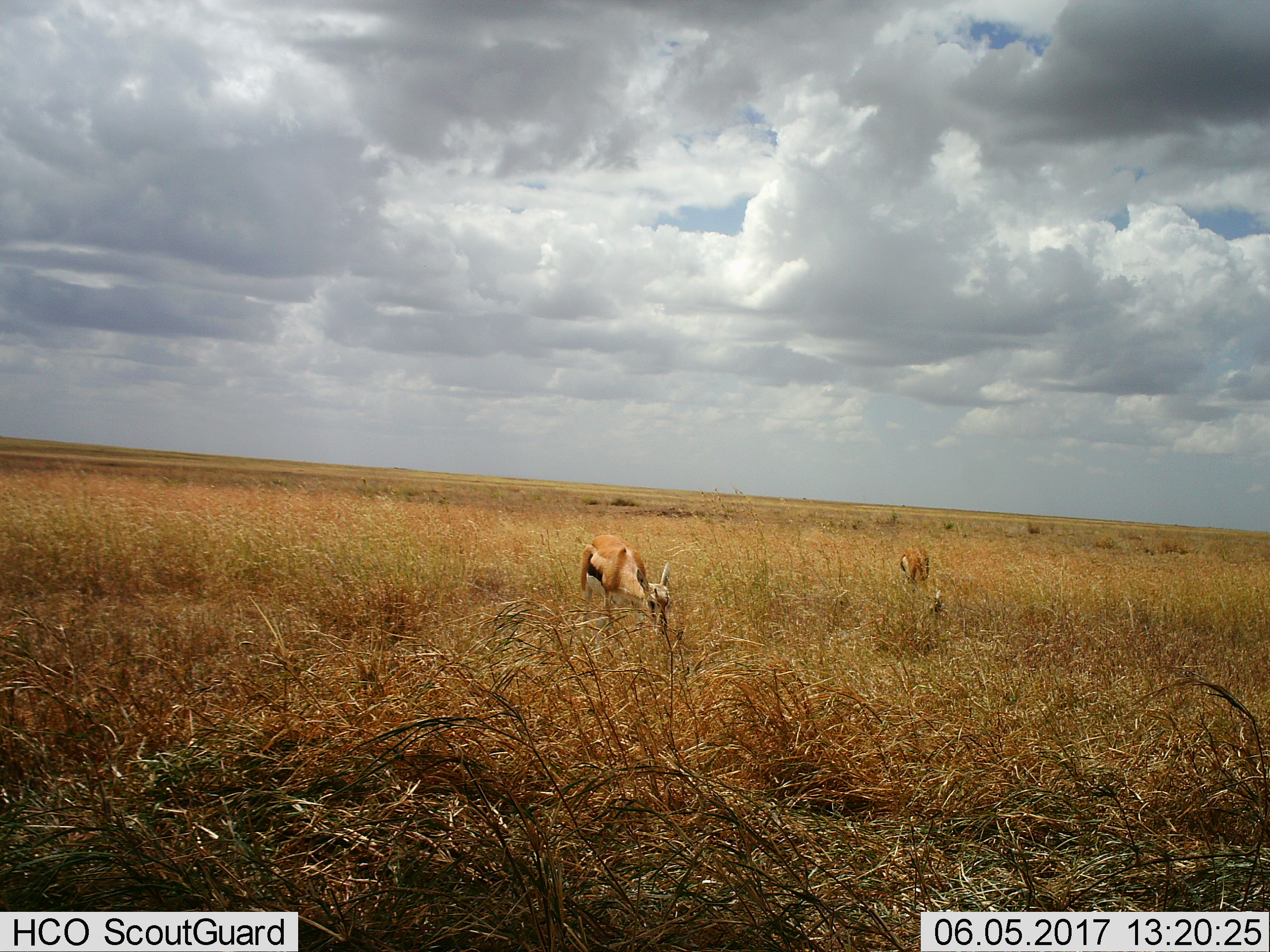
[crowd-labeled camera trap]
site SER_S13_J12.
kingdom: Animalia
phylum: Chordata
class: Mammalia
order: Artiodactyla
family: Bovidae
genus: Eudorcas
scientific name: Eudorcas thomsonii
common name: thomson's gazelle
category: gazellethomsons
Gazellethomsons (thomson's gazelle) (Eudorcas thomsonii), count 2. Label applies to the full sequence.